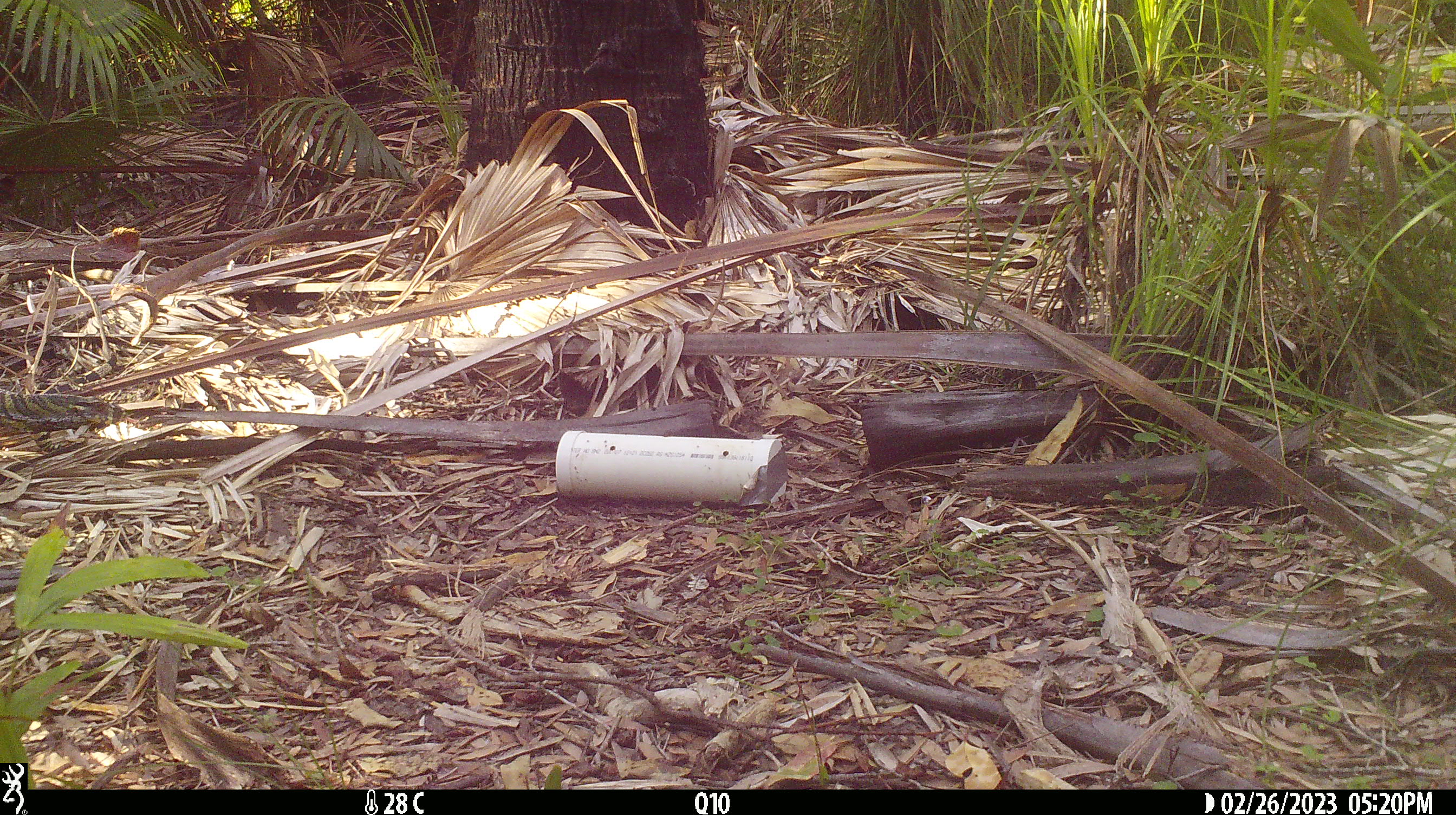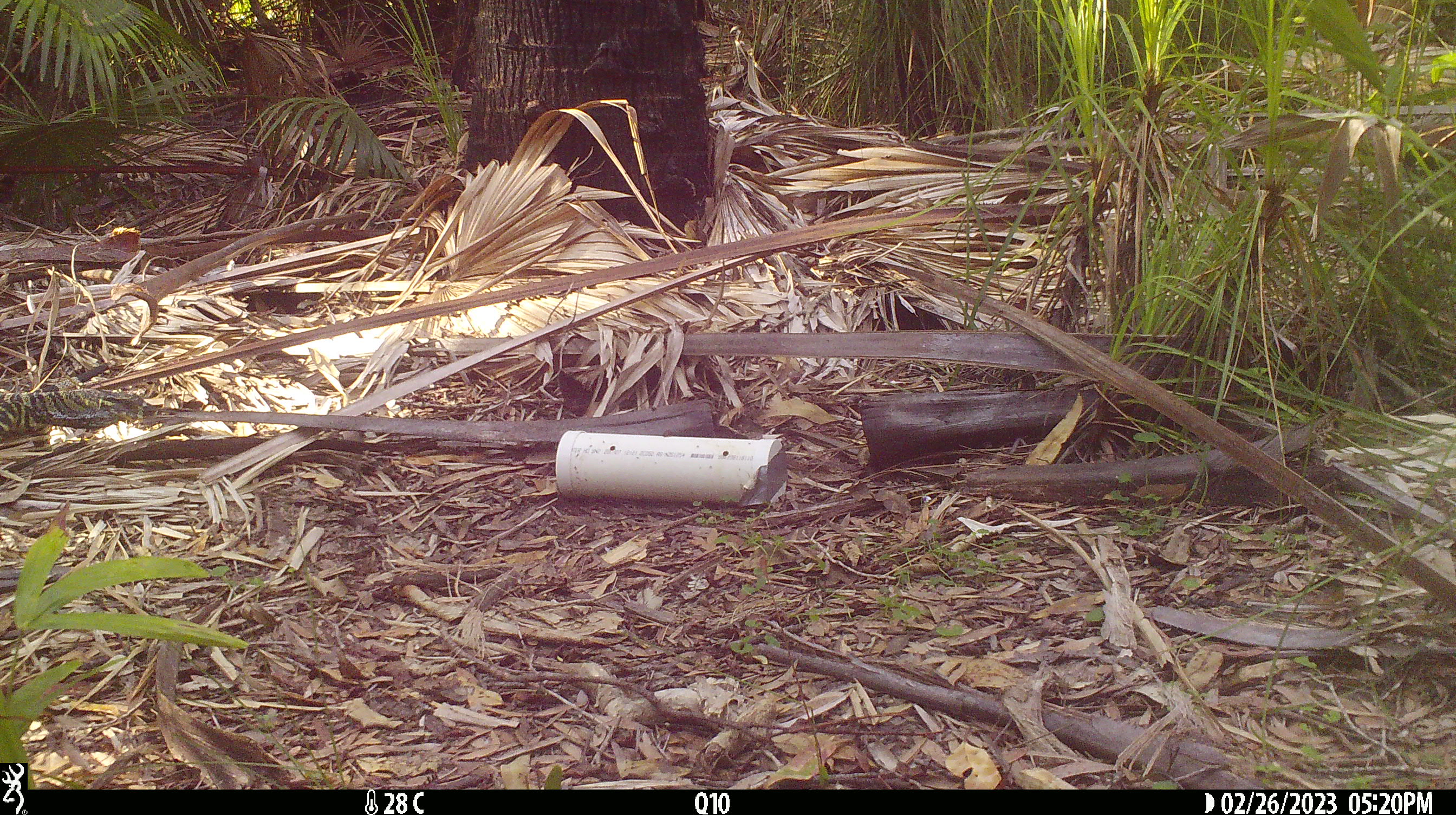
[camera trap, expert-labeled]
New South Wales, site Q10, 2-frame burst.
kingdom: Animalia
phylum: Chordata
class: Reptilia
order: Squamata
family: Varanidae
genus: Varanus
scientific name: Varanus varius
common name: lace monitor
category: goanna